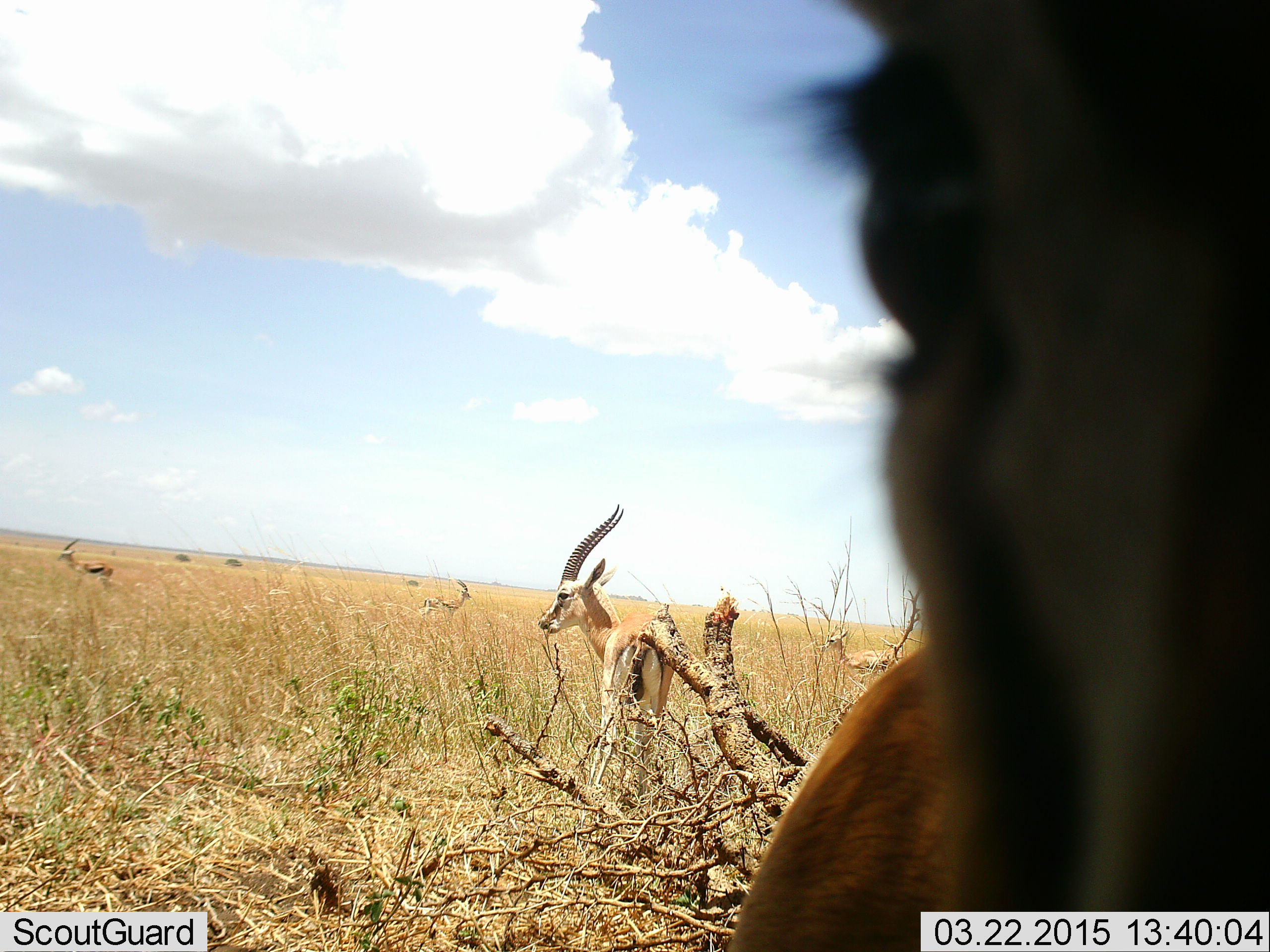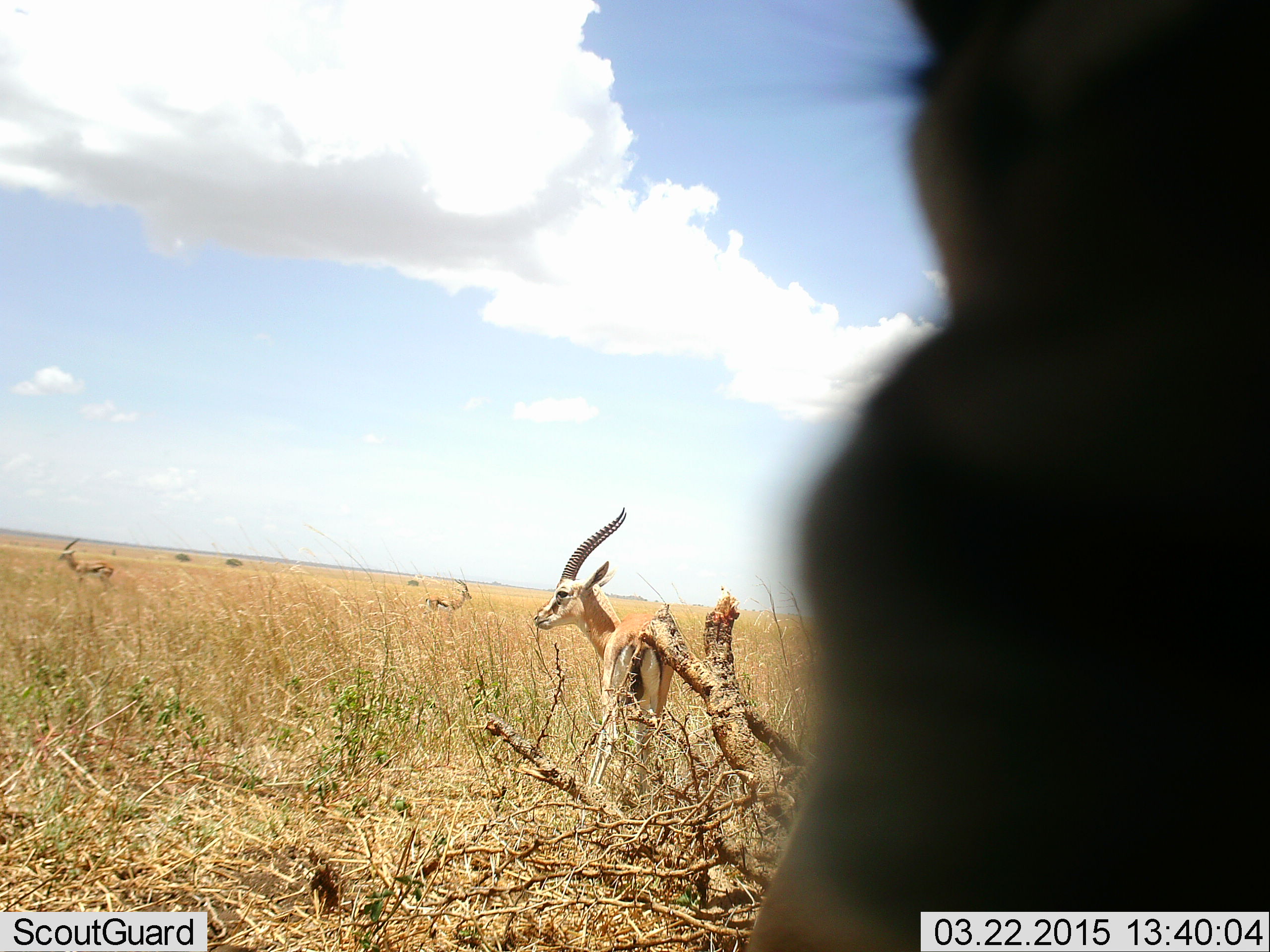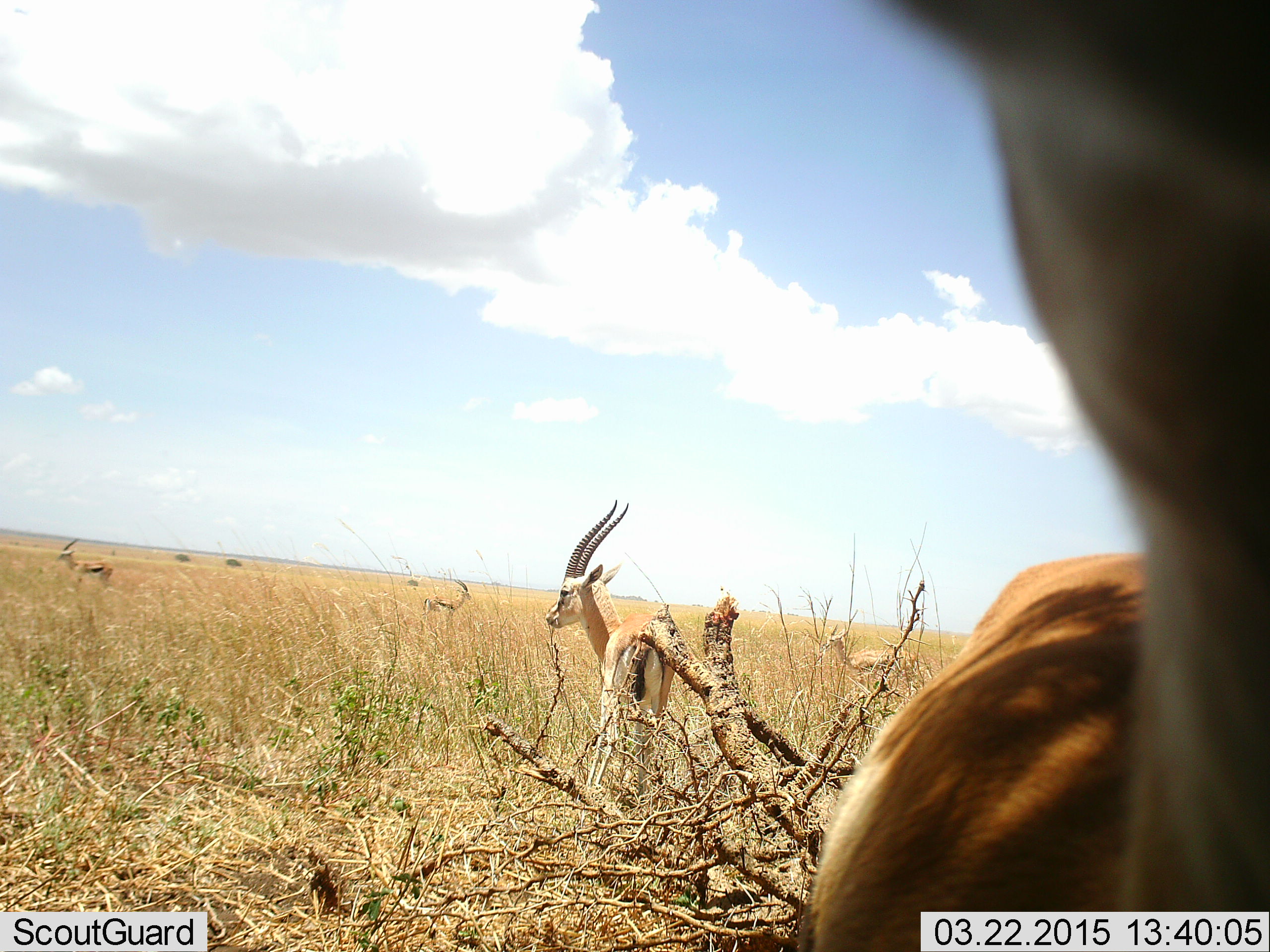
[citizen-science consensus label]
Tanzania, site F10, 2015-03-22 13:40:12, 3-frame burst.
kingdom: Animalia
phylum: Chordata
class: Mammalia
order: Artiodactyla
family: Bovidae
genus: Eudorcas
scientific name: Eudorcas thomsonii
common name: thomson's gazelle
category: gazellethomsons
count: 4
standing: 100%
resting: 0%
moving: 0%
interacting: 0%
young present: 0%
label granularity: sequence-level